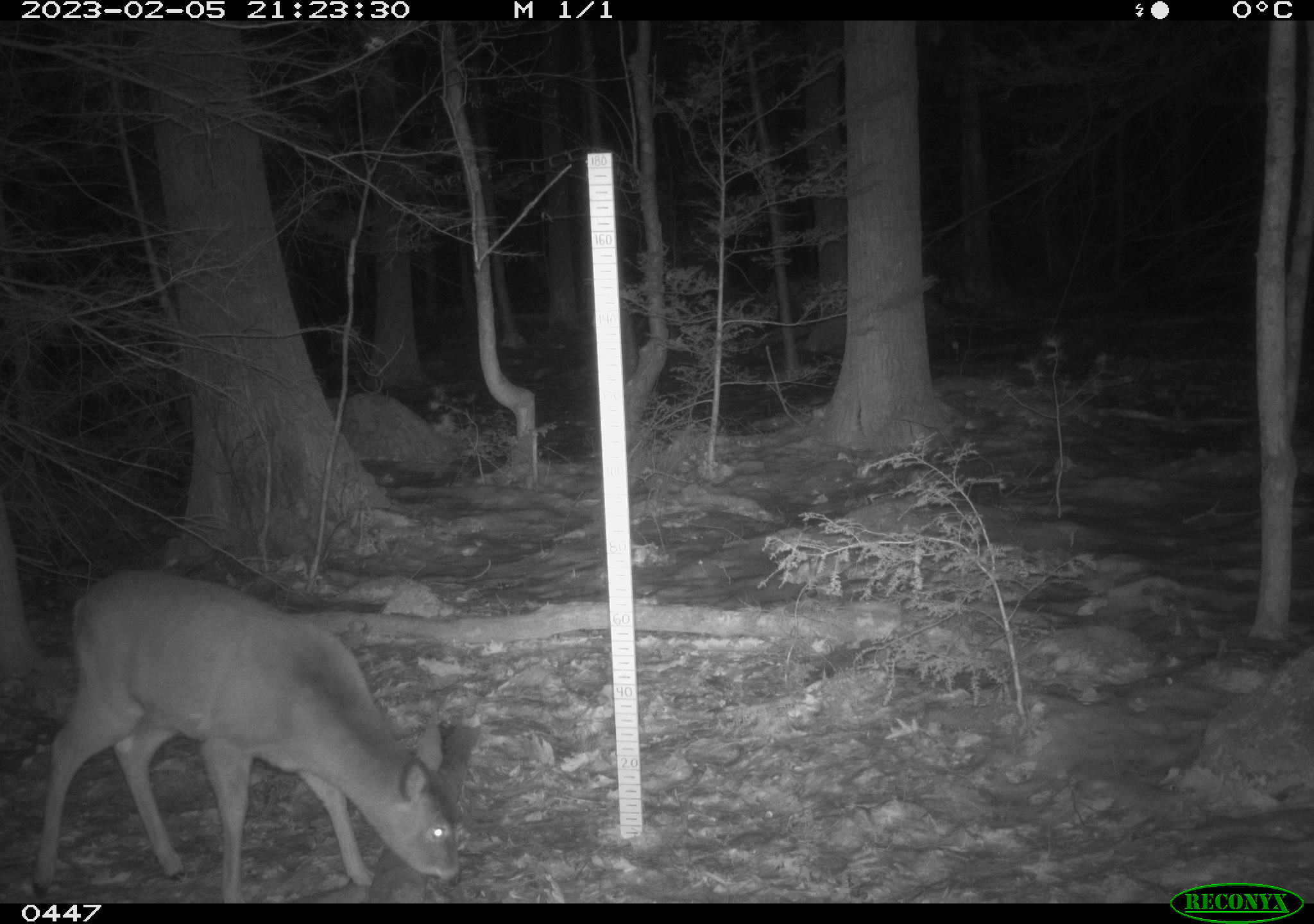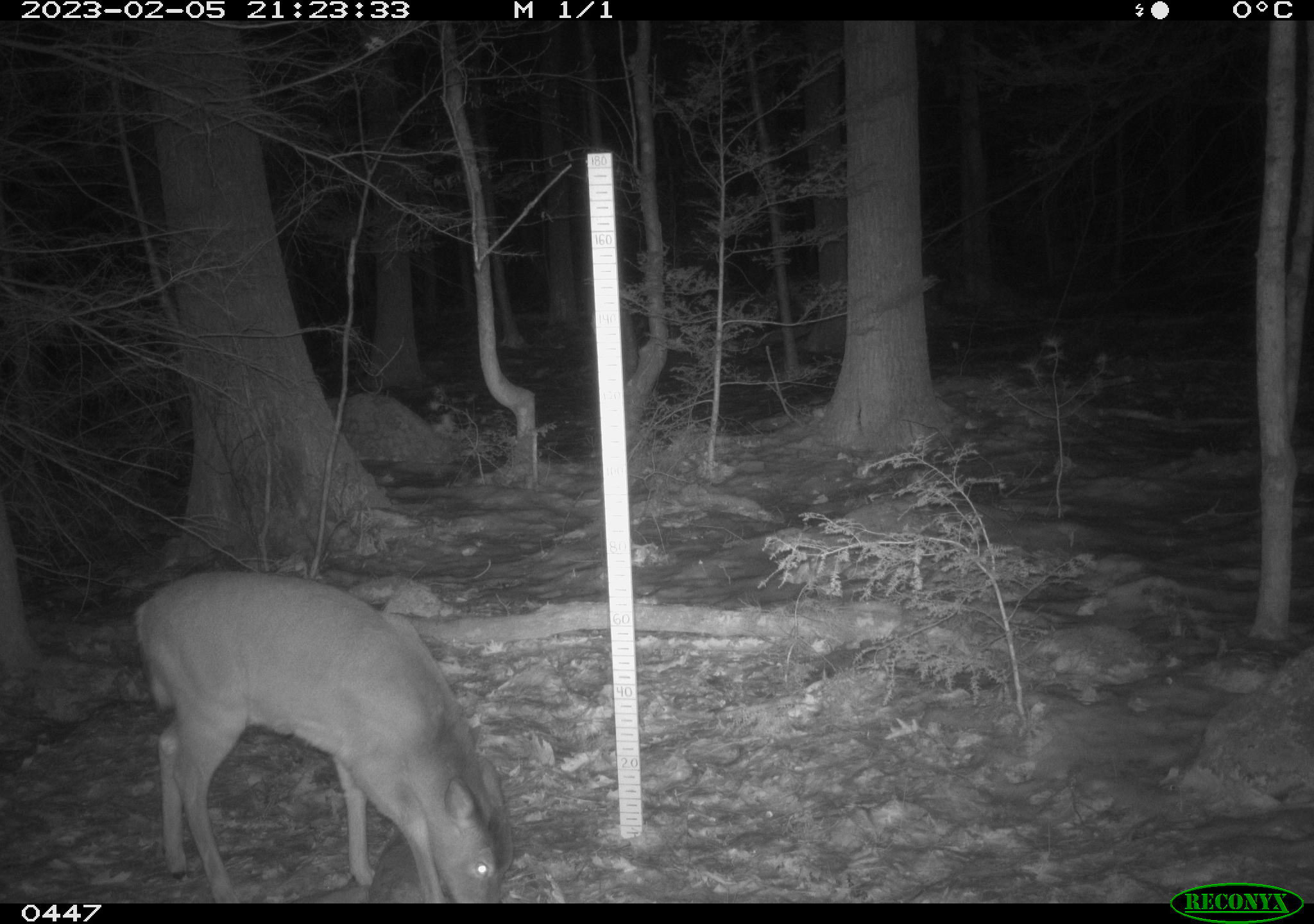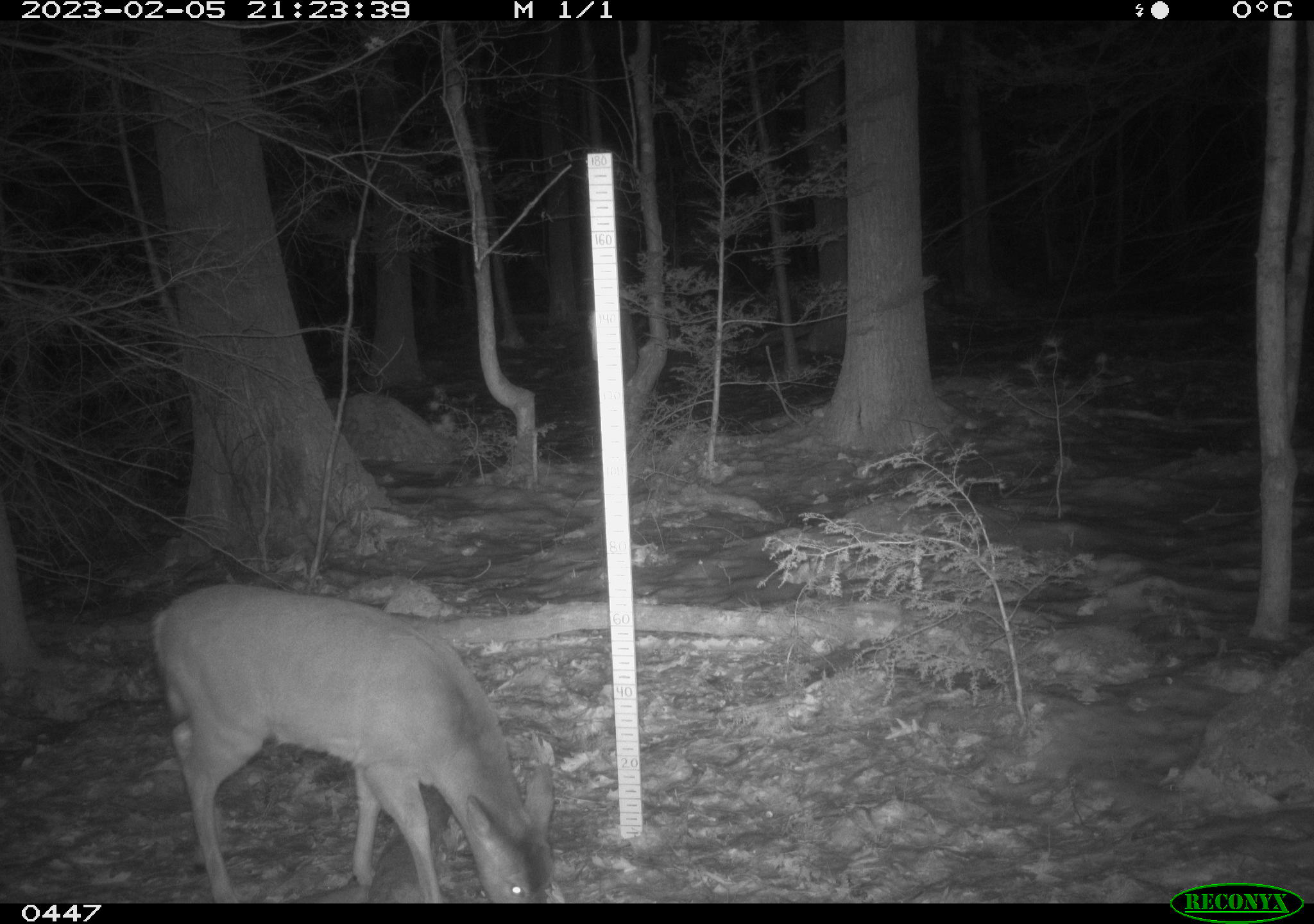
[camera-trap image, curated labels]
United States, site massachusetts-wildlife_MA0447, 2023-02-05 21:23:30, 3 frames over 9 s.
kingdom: Animalia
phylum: Chordata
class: Mammalia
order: Artiodactyla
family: Cervidae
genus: Odocoileus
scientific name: Odocoileus virginianus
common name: white-tailed deer